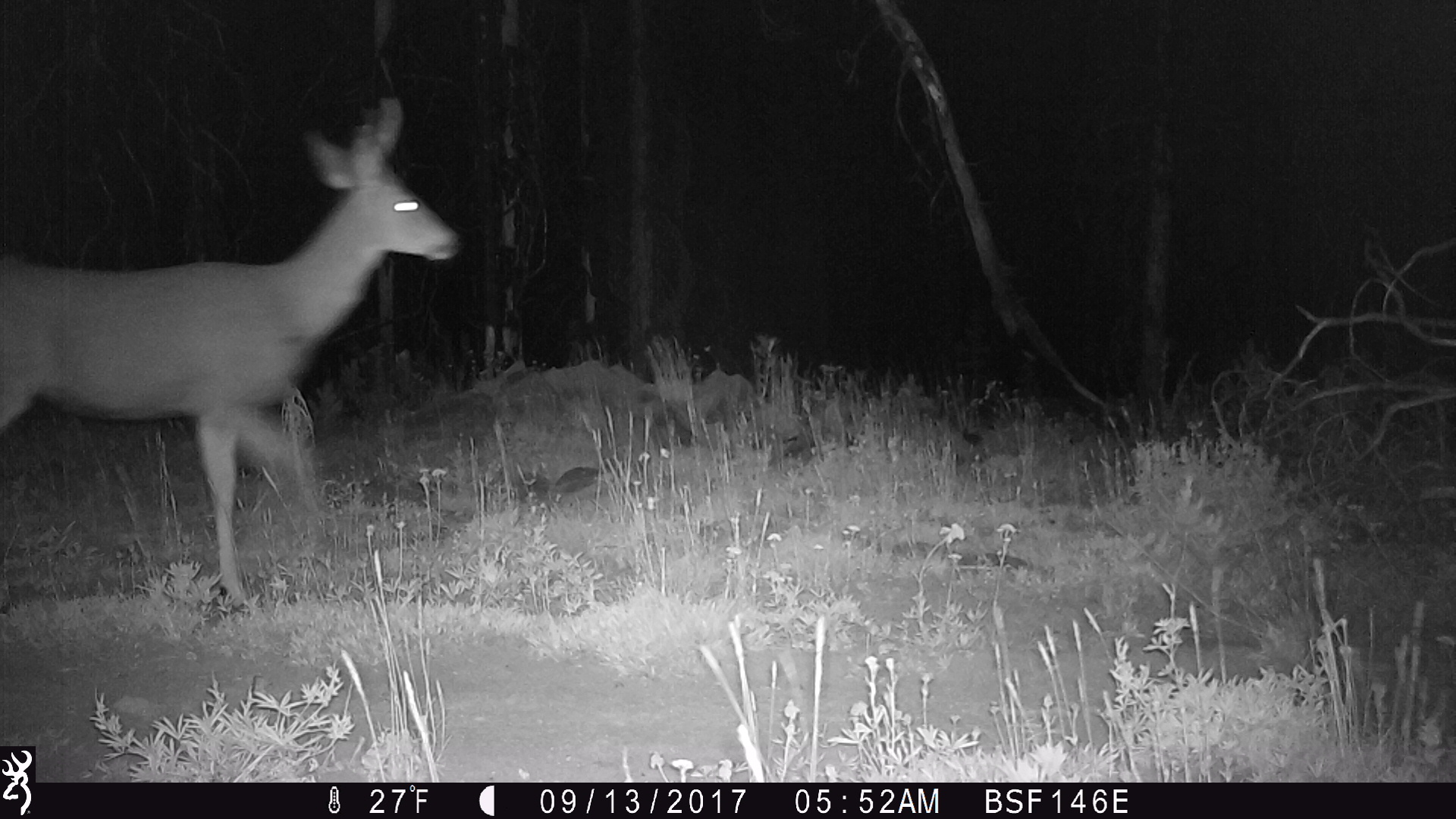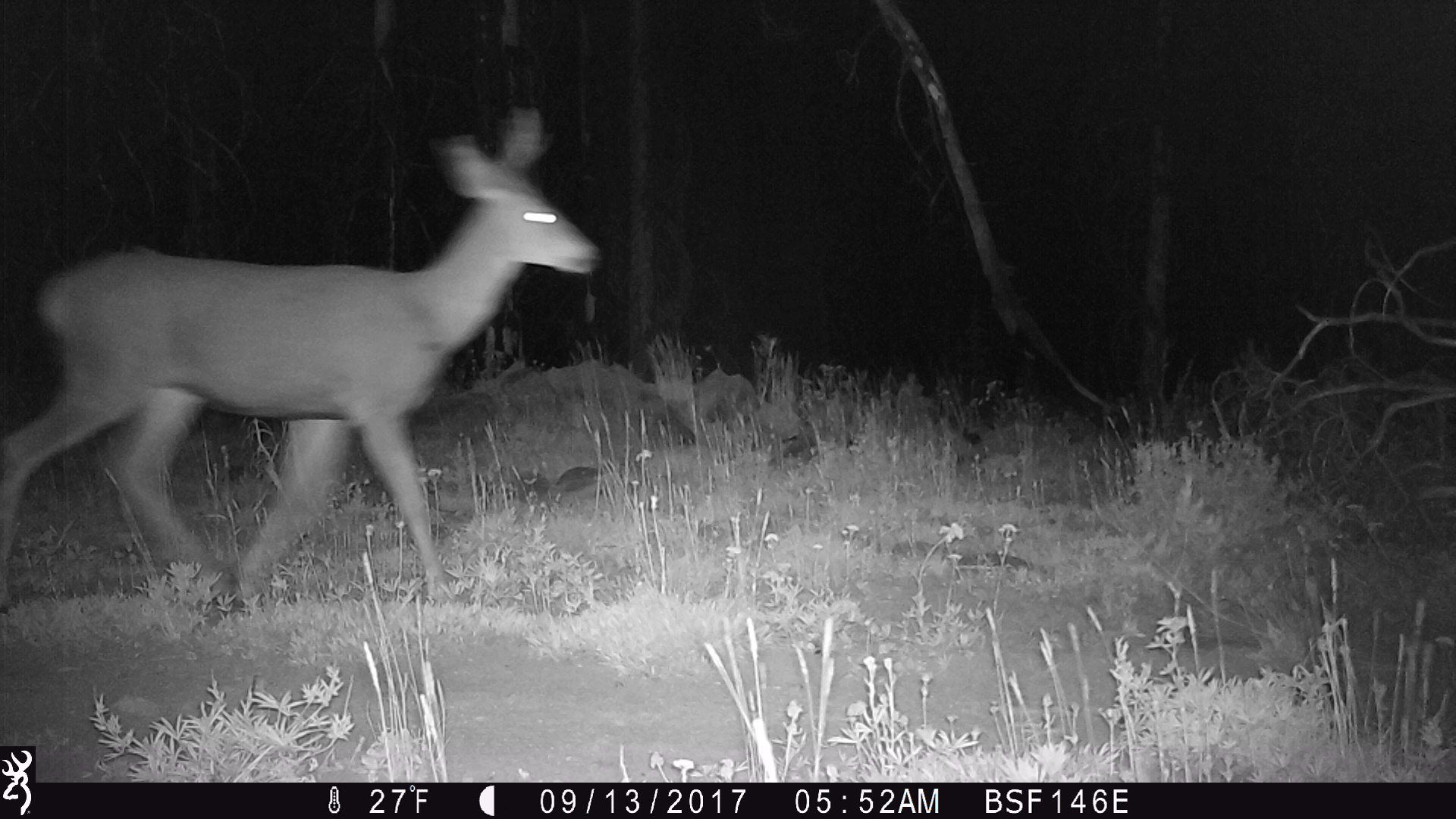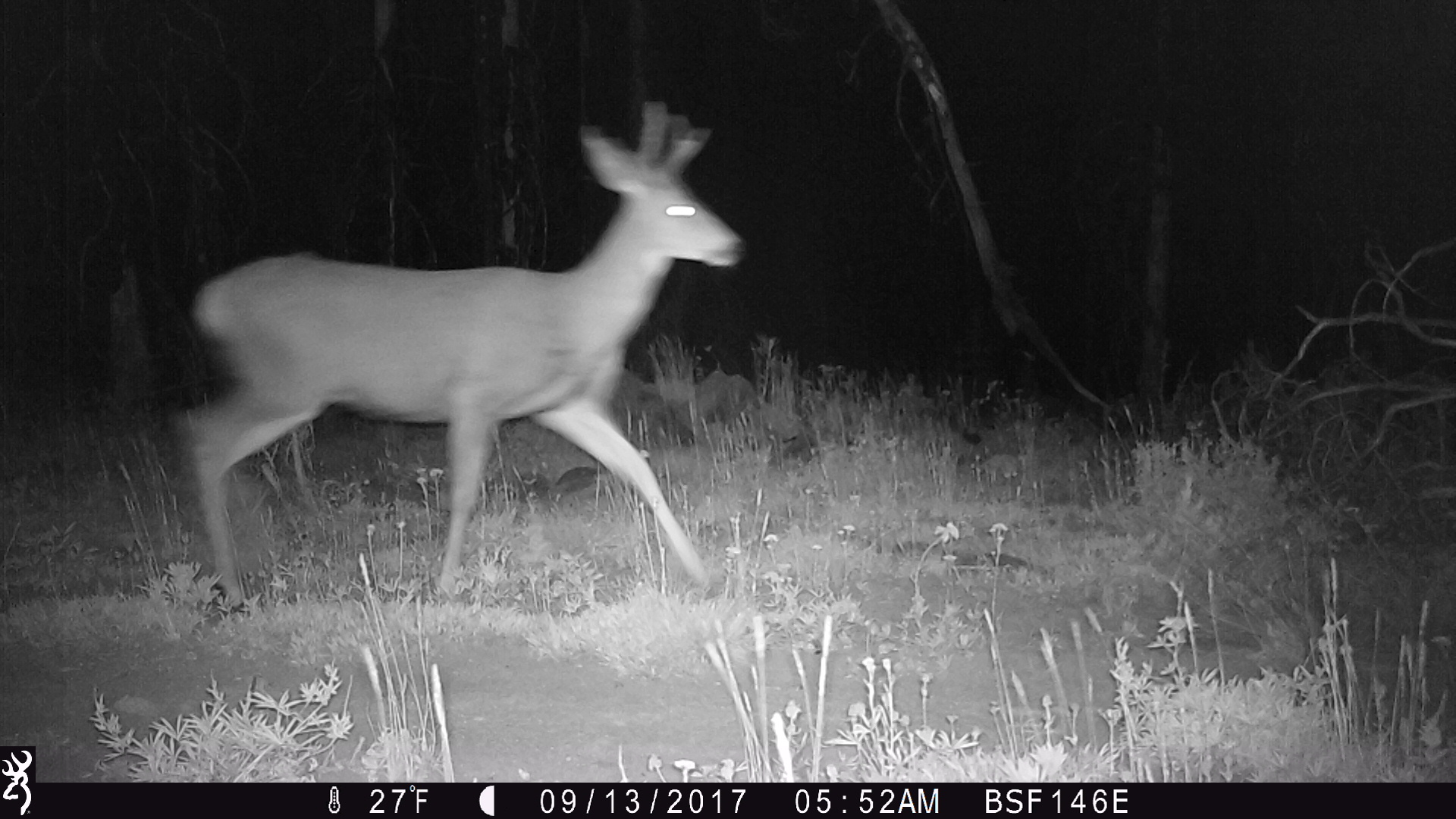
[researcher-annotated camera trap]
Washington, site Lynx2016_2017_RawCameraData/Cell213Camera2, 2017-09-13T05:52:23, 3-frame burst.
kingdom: Animalia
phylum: Chordata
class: Mammalia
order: Artiodactyla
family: Cervidae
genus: Odocoileus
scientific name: Odocoileus hemionus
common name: mule deer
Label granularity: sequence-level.